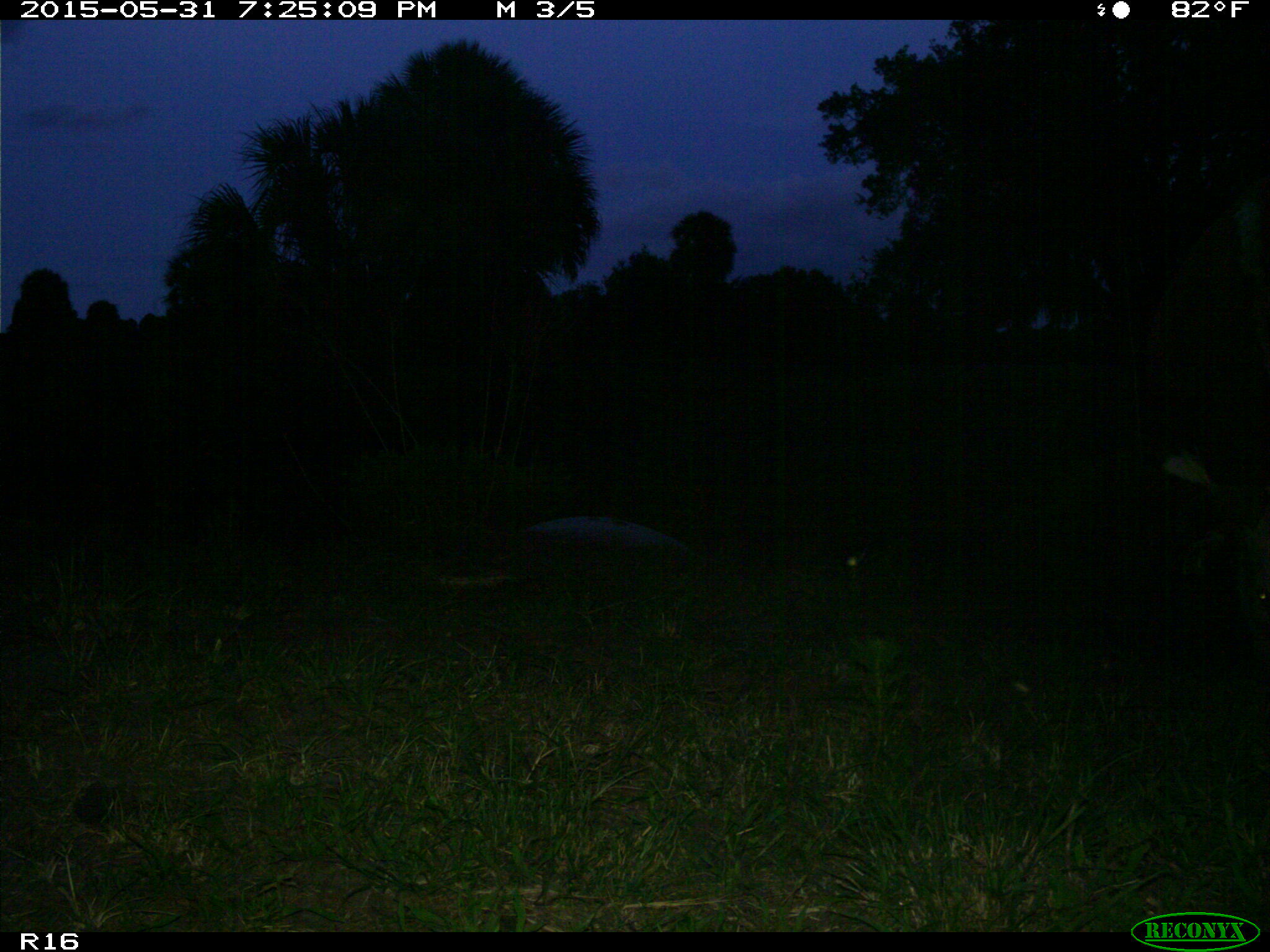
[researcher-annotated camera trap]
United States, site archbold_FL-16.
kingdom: Animalia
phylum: Chordata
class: Mammalia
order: Artiodactyla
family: Bovidae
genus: Bos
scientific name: Bos taurus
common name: domestic cow